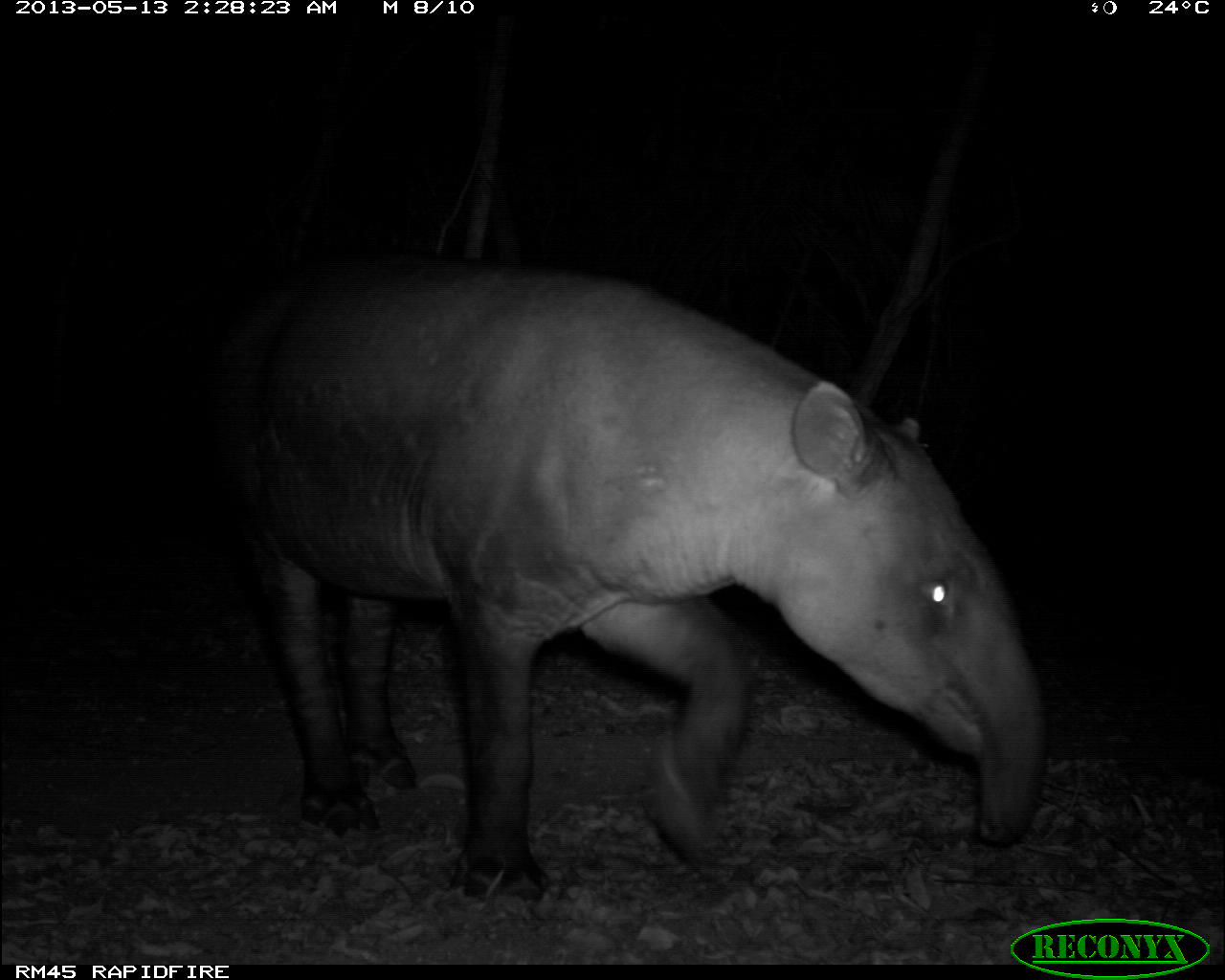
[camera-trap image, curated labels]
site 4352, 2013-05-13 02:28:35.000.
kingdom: Animalia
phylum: Chordata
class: Mammalia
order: Perissodactyla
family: Tapiridae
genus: Tapirus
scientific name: Tapirus bairdii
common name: baird's tapir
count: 1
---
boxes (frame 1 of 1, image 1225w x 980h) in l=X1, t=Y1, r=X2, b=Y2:
tapirus bairdii: l=195, t=247, r=1049, b=906